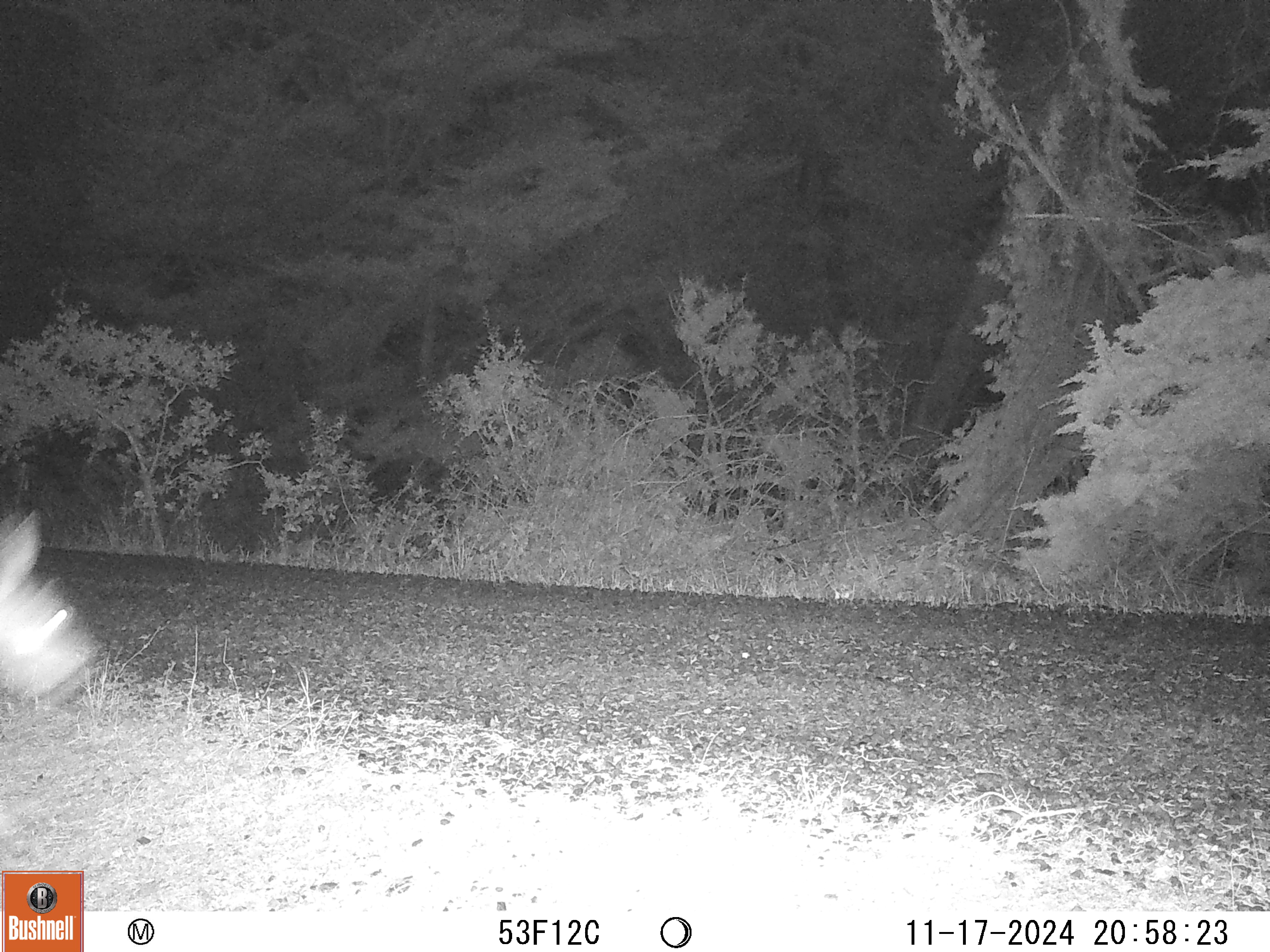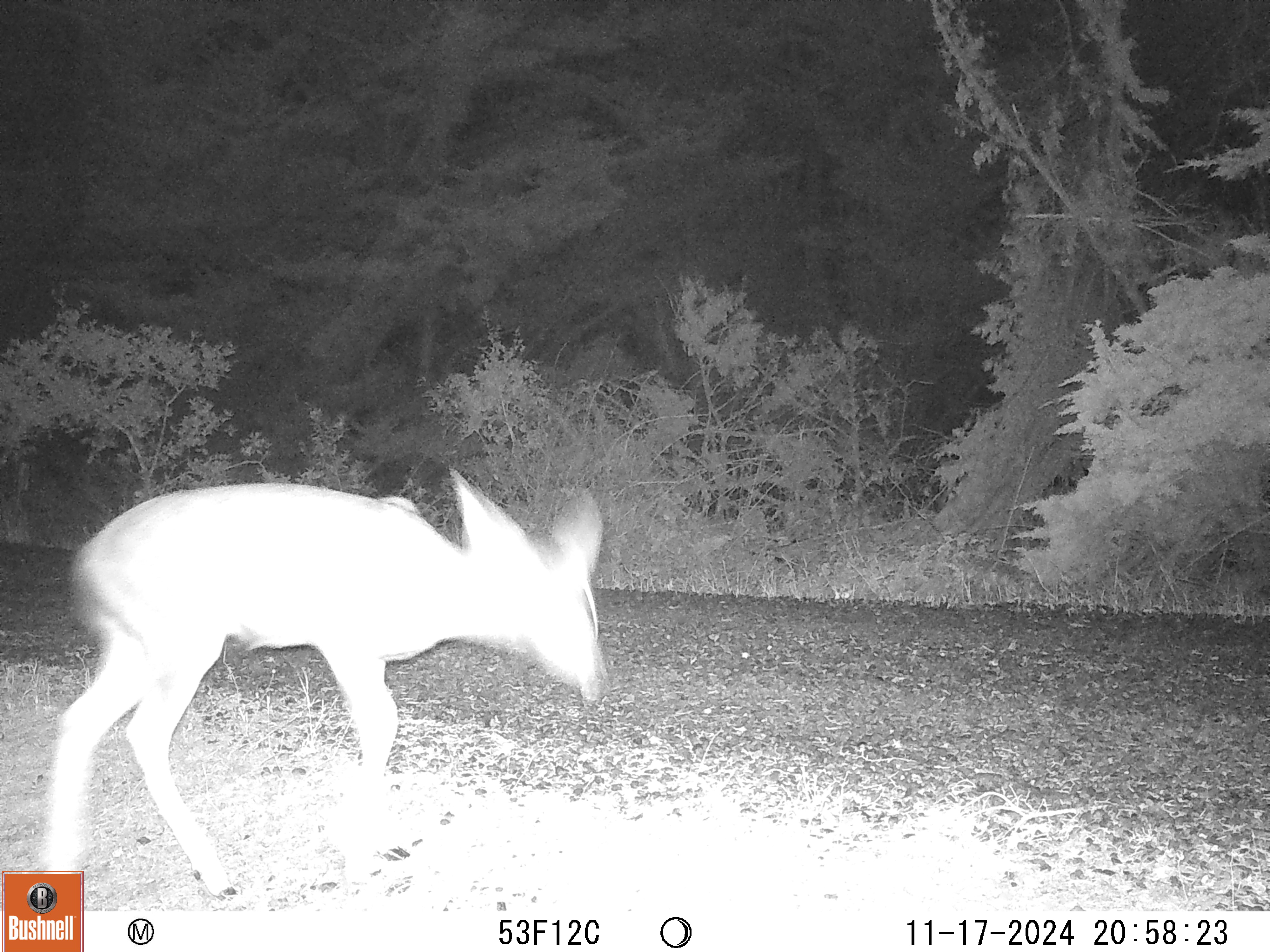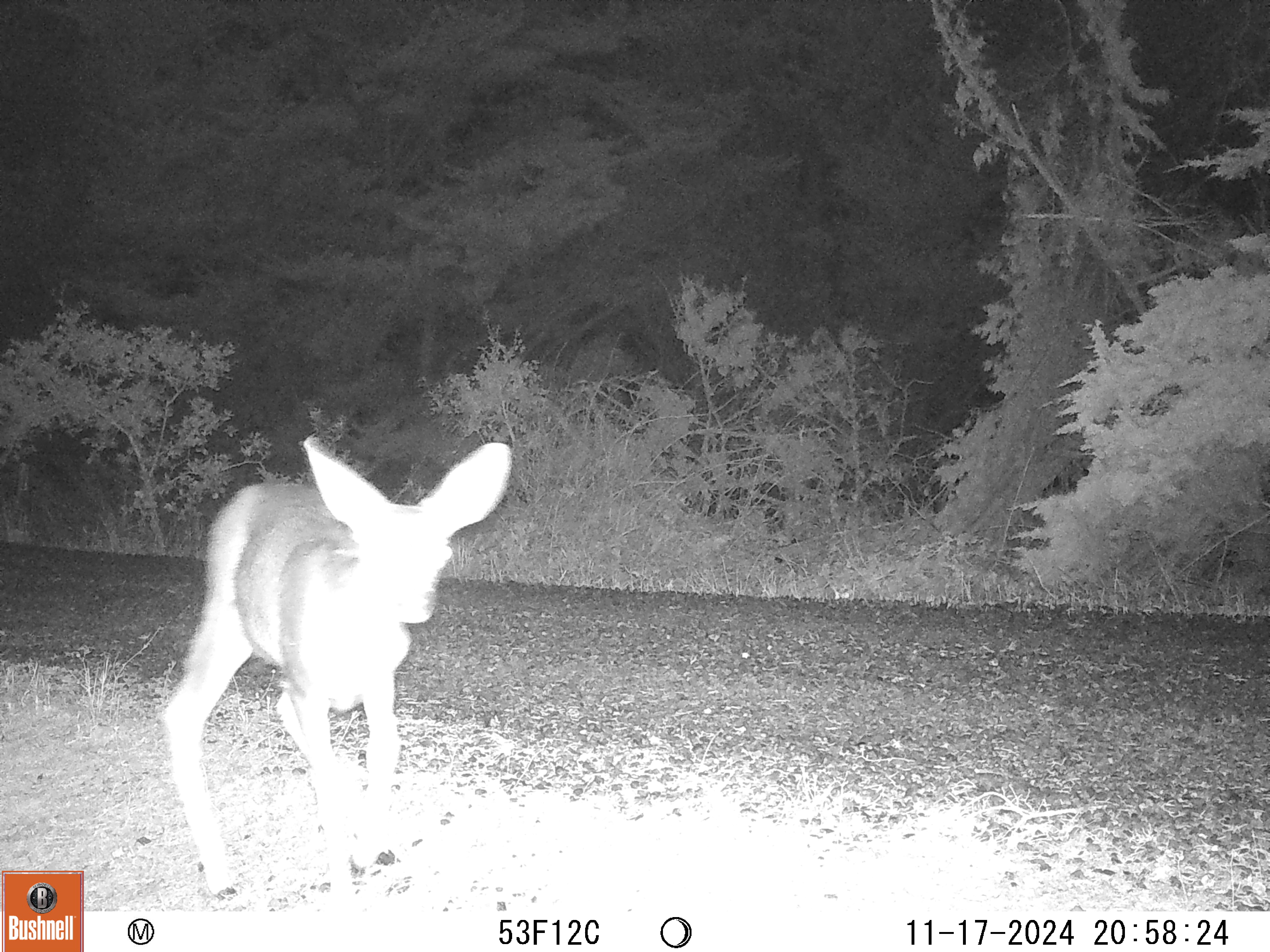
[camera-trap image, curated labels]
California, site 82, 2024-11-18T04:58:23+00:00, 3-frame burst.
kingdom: Animalia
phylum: Chordata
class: Mammalia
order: Artiodactyla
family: Cervidae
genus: Odocoileus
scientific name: Odocoileus hemionus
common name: mule deer